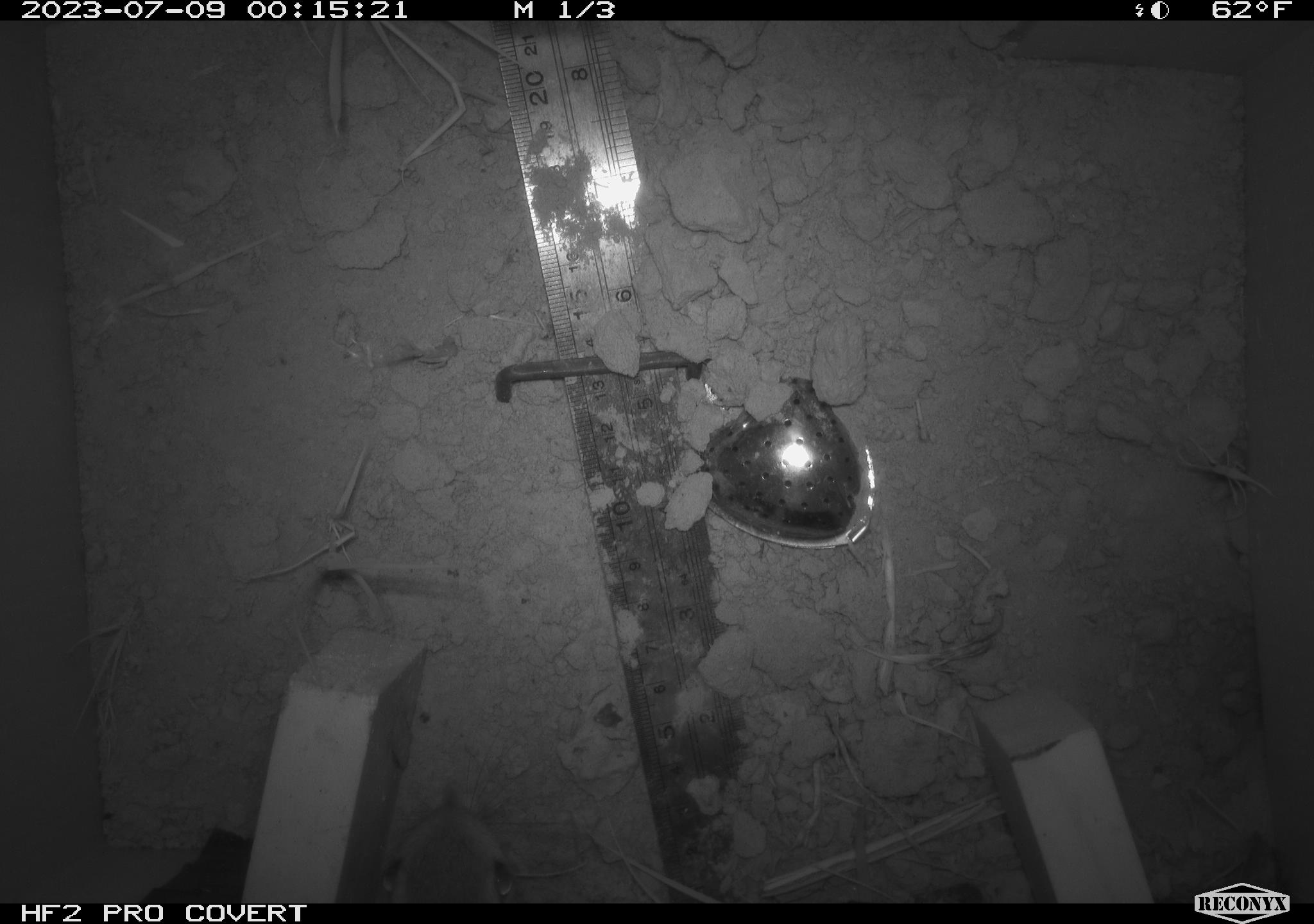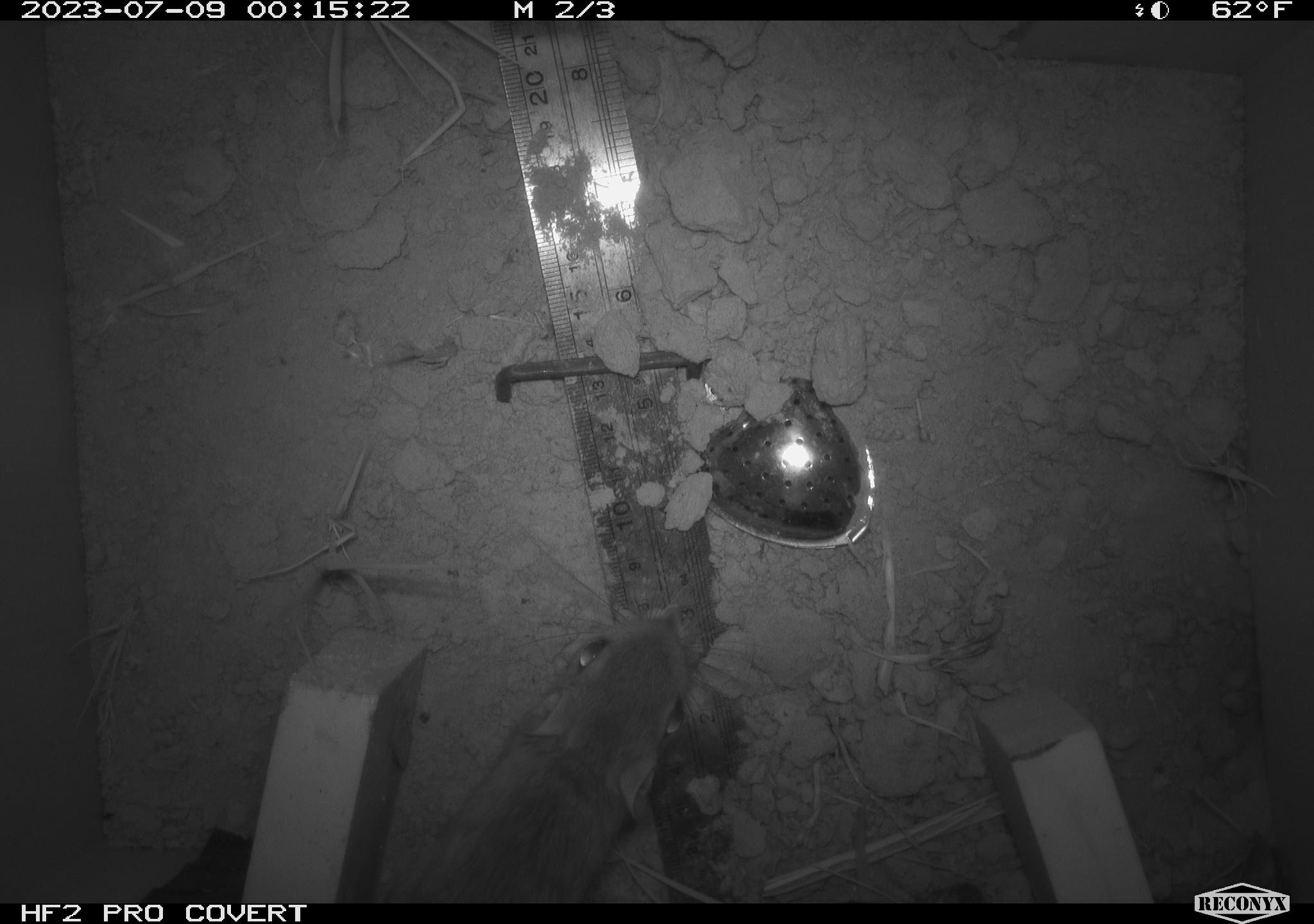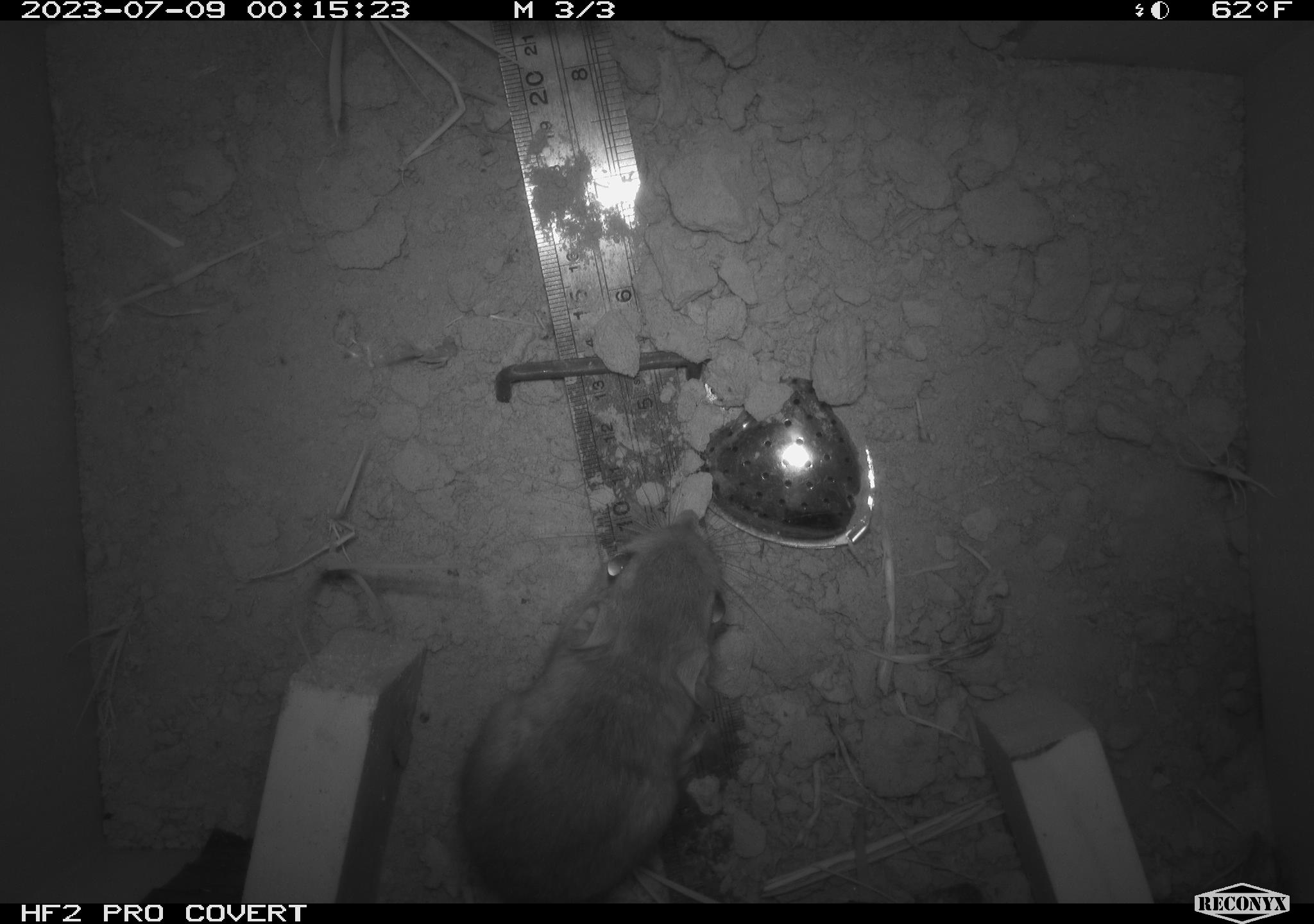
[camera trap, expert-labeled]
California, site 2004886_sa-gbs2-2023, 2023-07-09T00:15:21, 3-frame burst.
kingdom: Animalia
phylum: Chordata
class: Mammalia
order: Rodentia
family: Heteromyidae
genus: Dipodomys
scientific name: Dipodomys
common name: kangaroo rats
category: dipodomys species